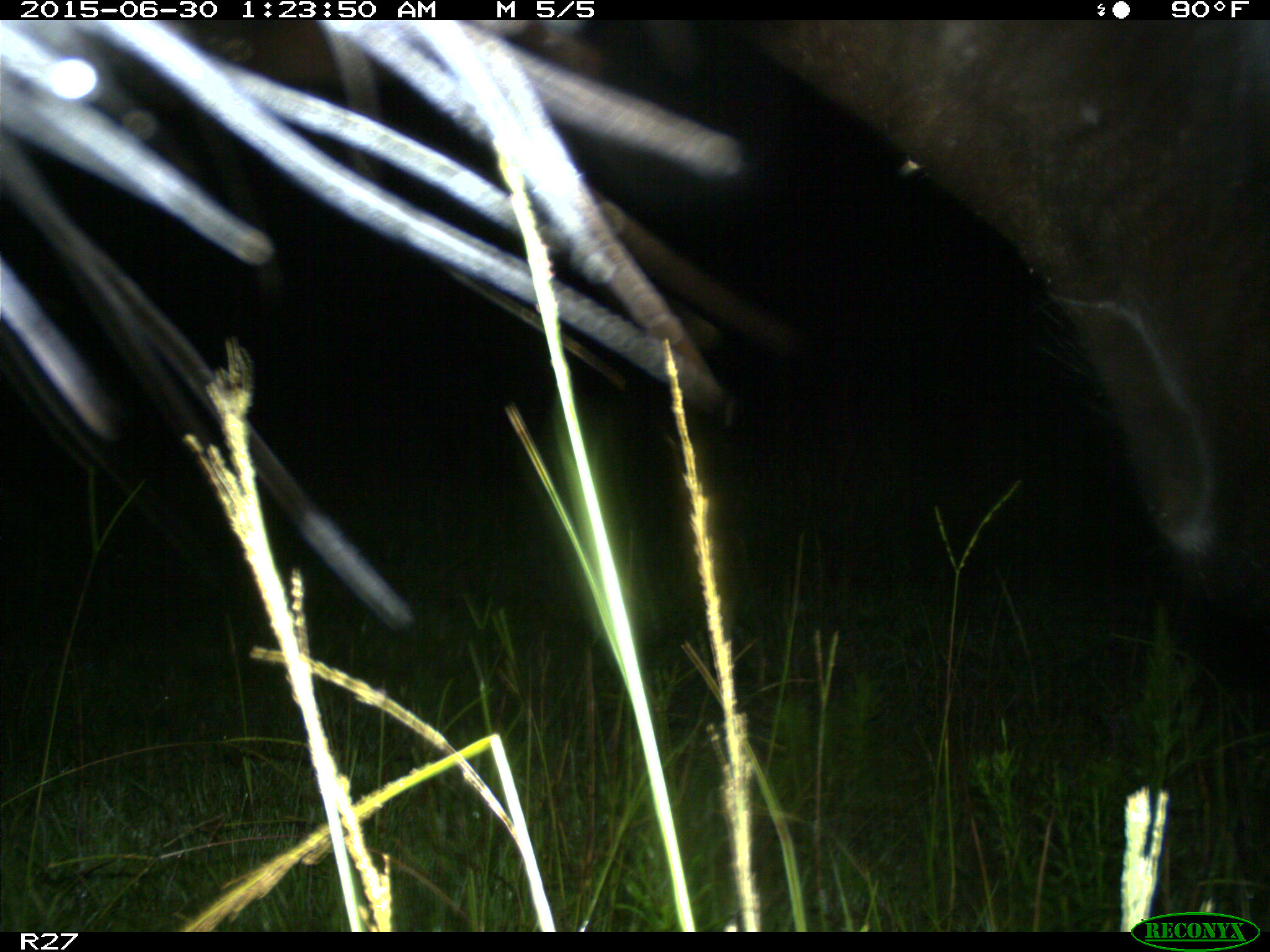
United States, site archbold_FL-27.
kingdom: Animalia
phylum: Chordata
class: Mammalia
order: Artiodactyla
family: Bovidae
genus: Bos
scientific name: Bos taurus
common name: domestic cow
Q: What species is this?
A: Bos taurus (domestic cow).